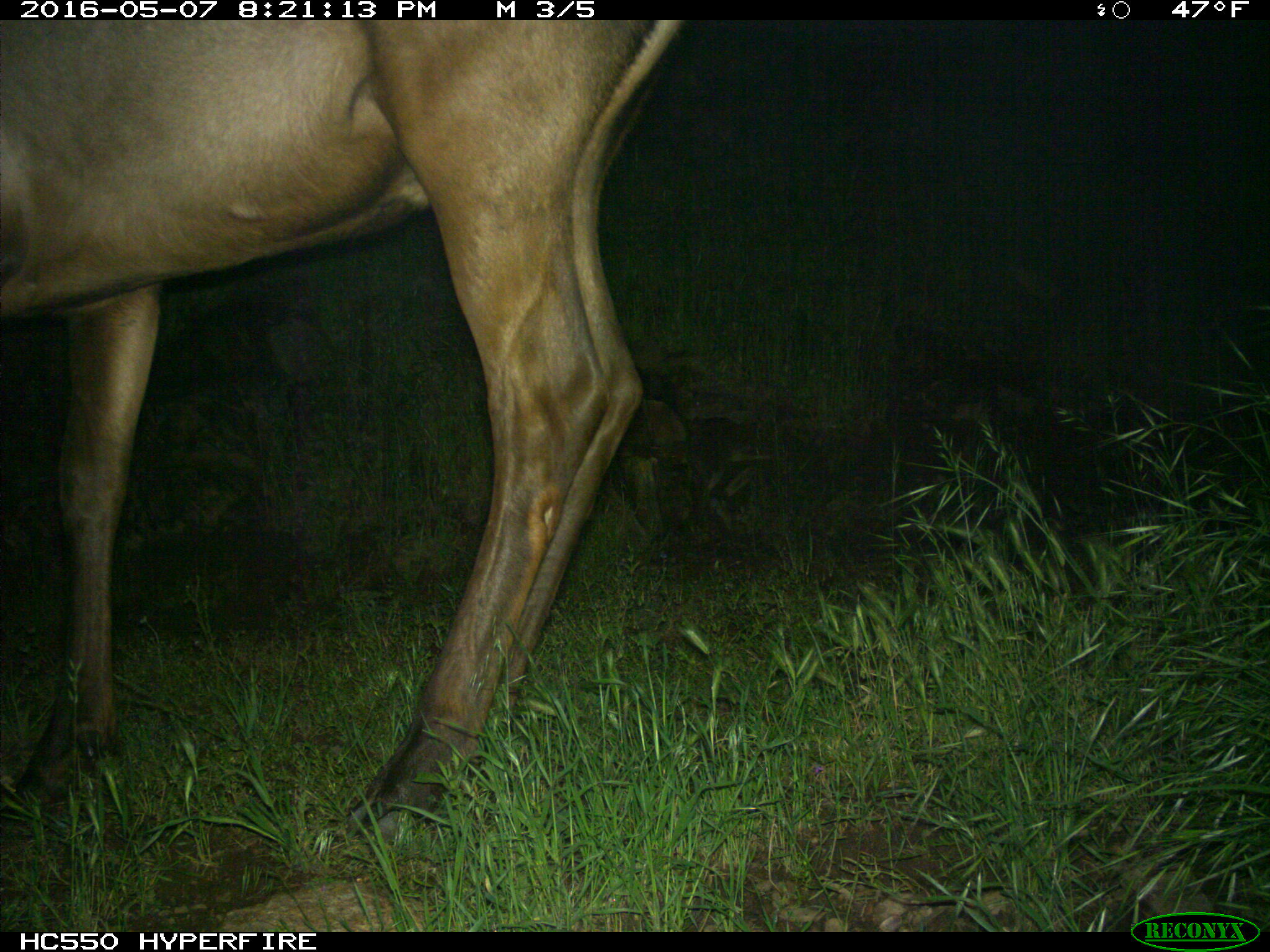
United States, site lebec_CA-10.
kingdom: Animalia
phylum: Chordata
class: Mammalia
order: Artiodactyla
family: Cervidae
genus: Cervus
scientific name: Cervus canadensis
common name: elk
Cervus canadensis (elk).